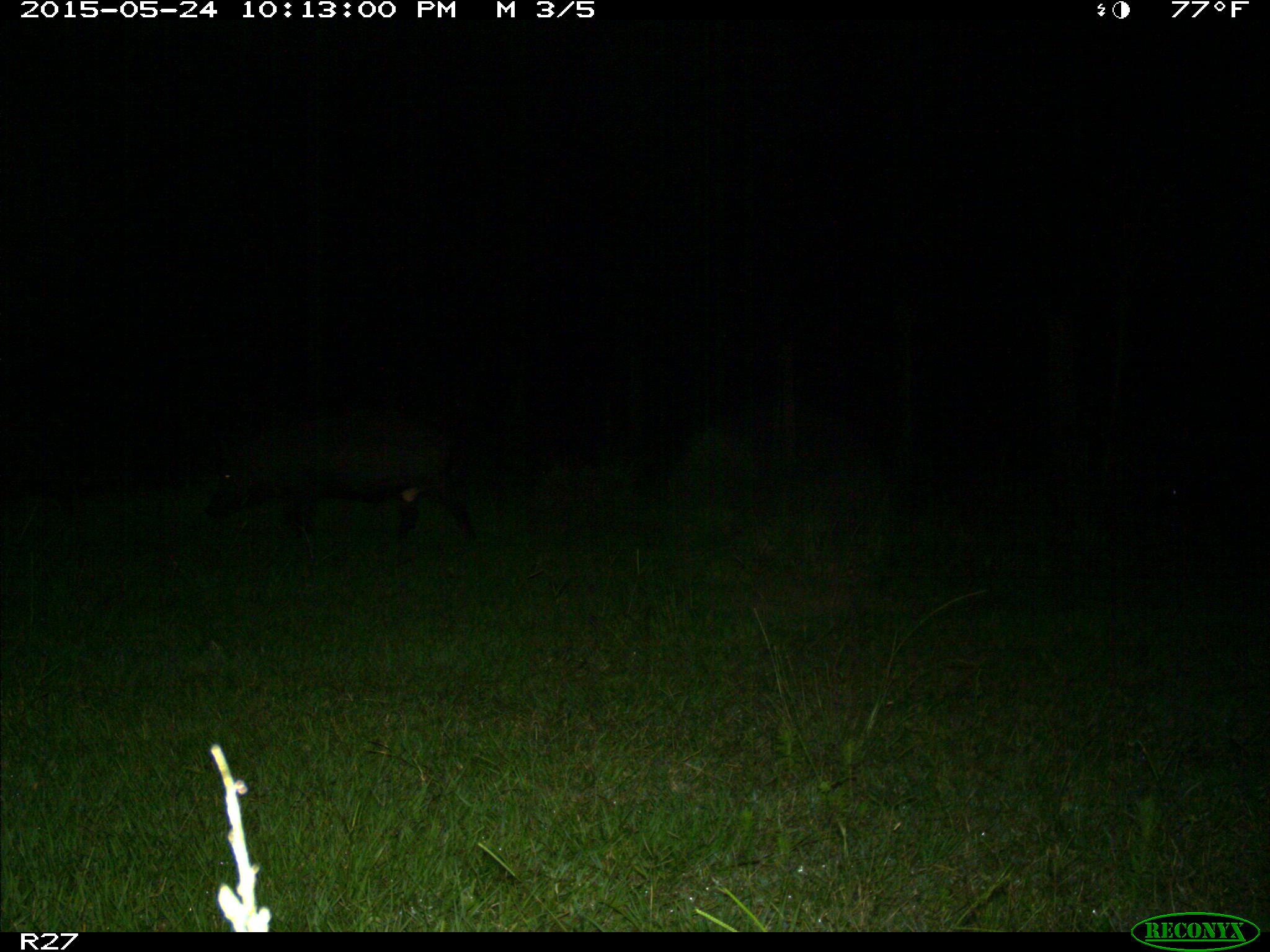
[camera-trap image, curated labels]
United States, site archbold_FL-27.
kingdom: Animalia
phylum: Chordata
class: Mammalia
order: Artiodactyla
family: Suidae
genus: Sus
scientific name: Sus scrofa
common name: wild boar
Sus scrofa (wild boar).